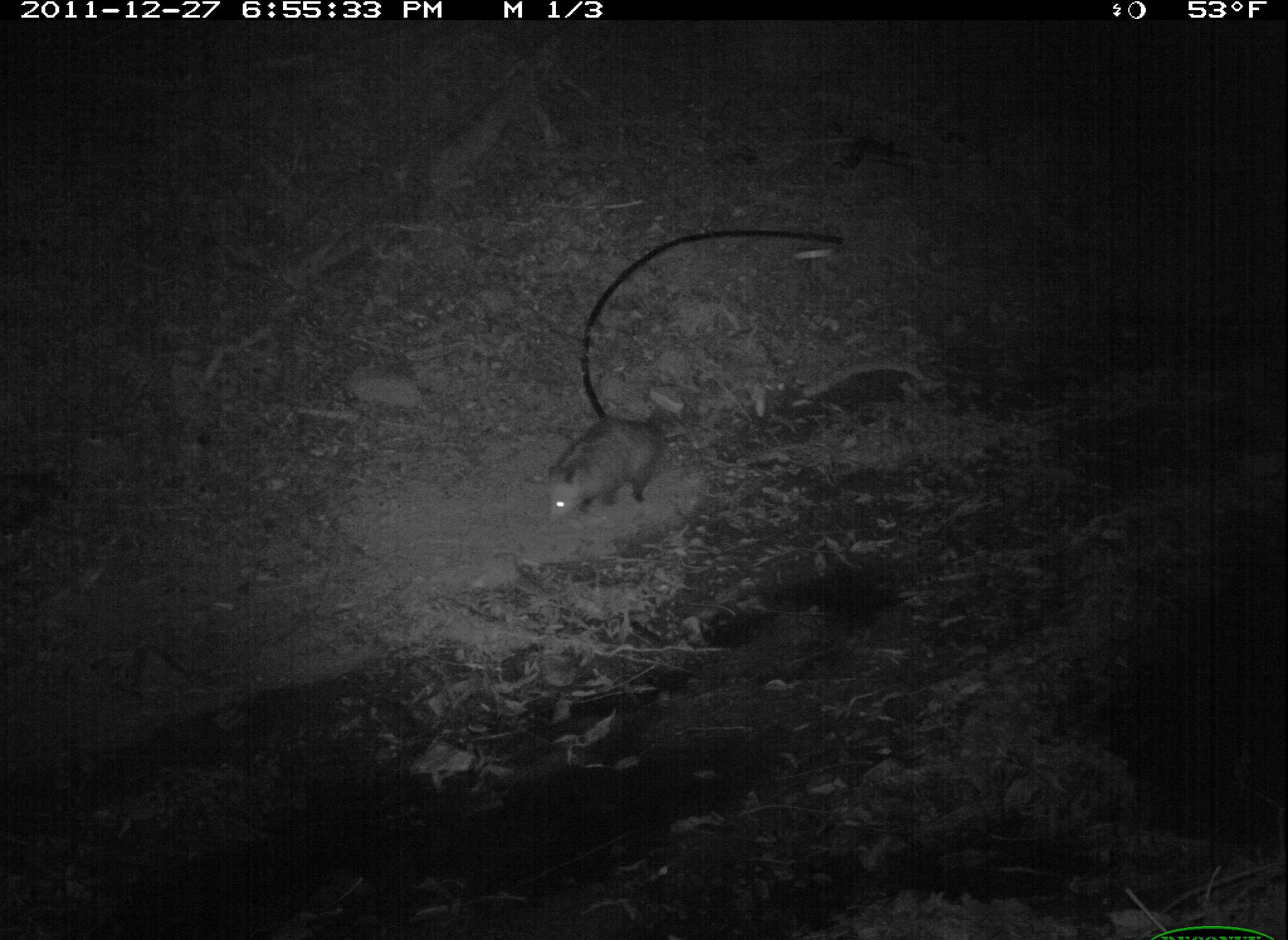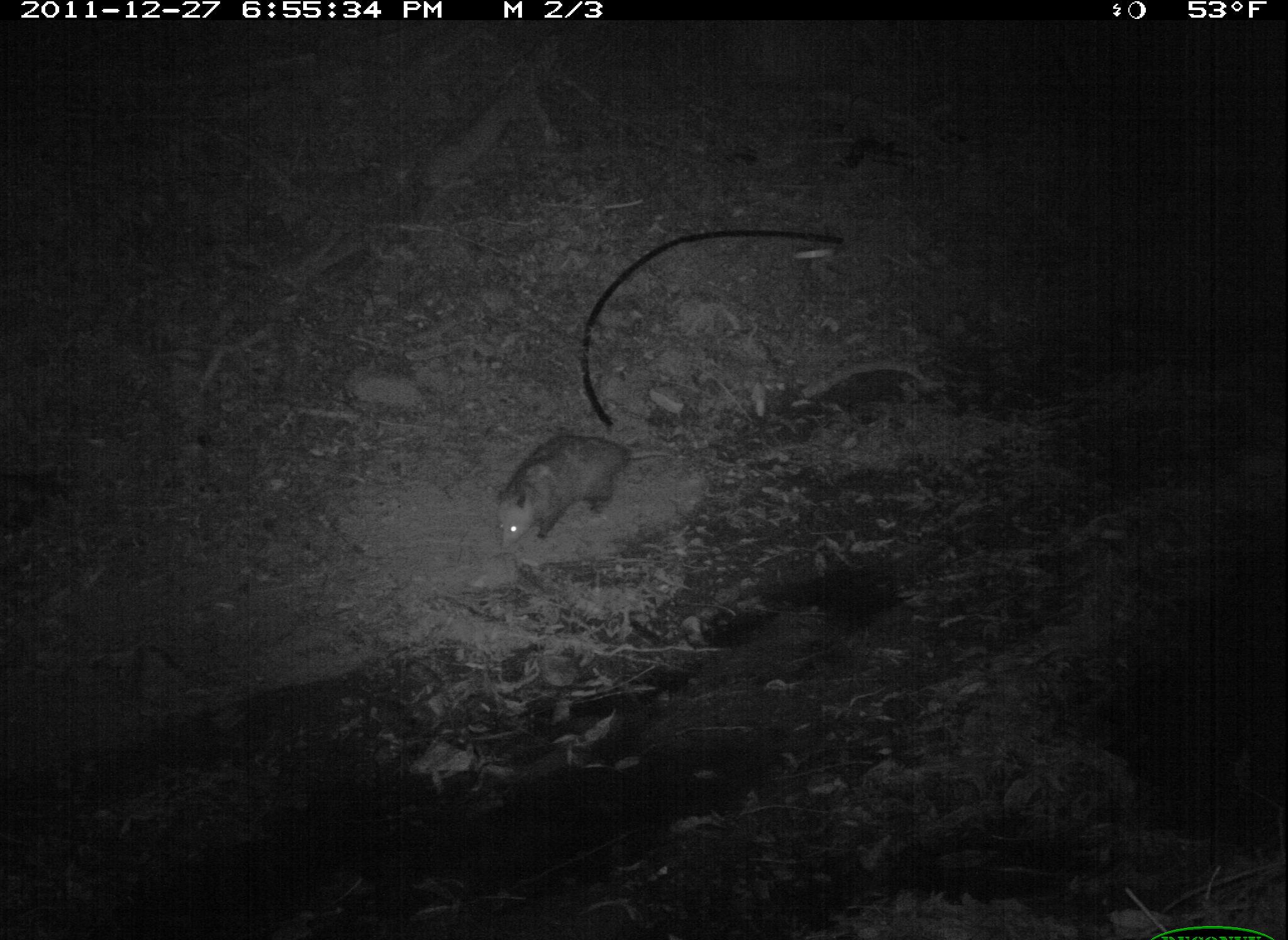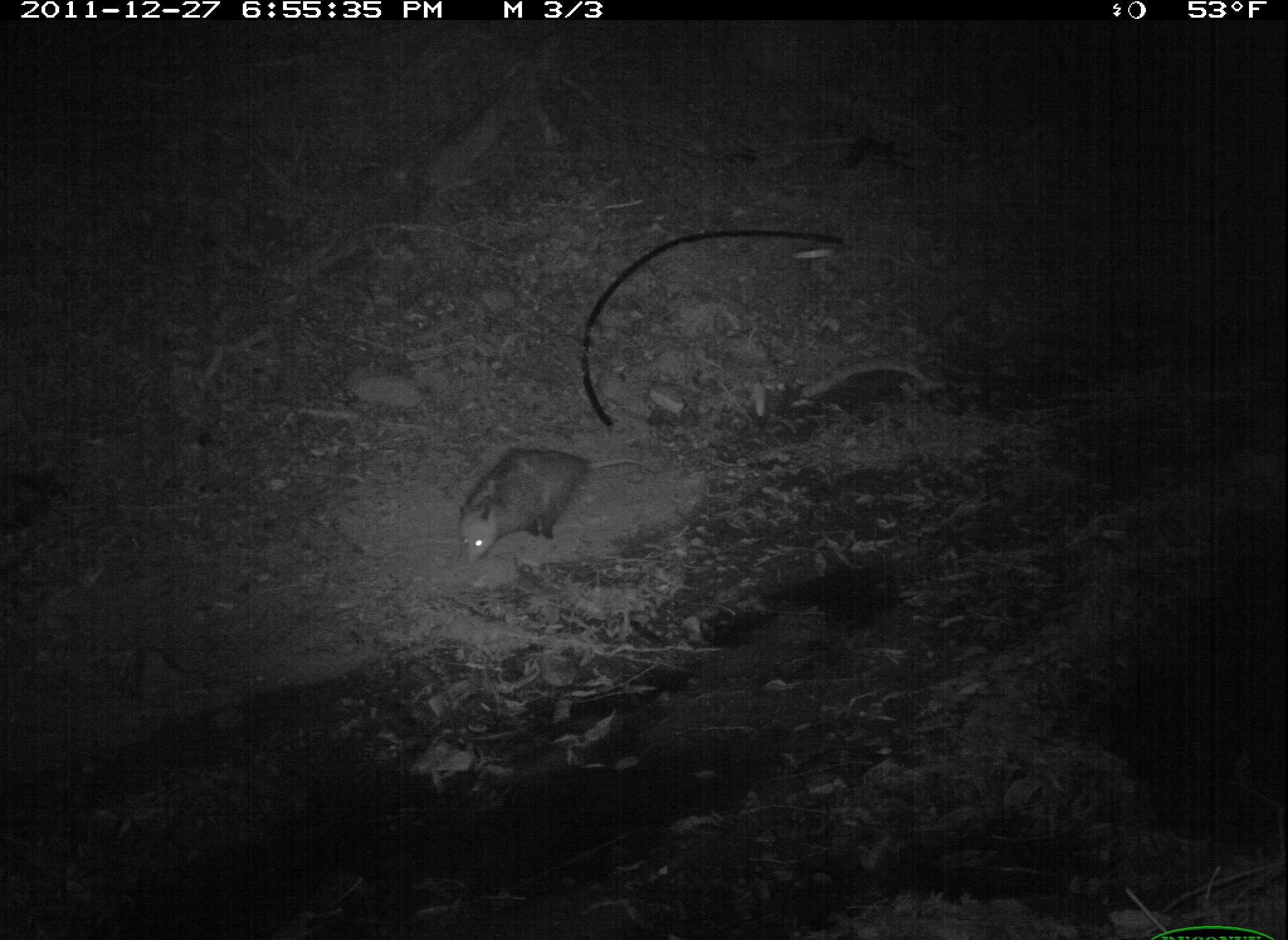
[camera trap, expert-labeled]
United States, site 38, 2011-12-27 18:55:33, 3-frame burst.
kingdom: Animalia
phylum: Chordata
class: Mammalia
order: Didelphimorphia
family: Didelphidae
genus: Didelphis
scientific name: Didelphis virginiana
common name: virginia opossum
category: opossum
Opossum (virginia opossum) (Didelphis virginiana).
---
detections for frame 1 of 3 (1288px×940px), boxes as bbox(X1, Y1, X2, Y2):
opossum: bbox(523, 398, 704, 535)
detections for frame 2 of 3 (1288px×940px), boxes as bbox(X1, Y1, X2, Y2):
opossum: bbox(459, 412, 715, 585)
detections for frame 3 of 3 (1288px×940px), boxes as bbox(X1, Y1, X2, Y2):
opossum: bbox(448, 437, 660, 575)